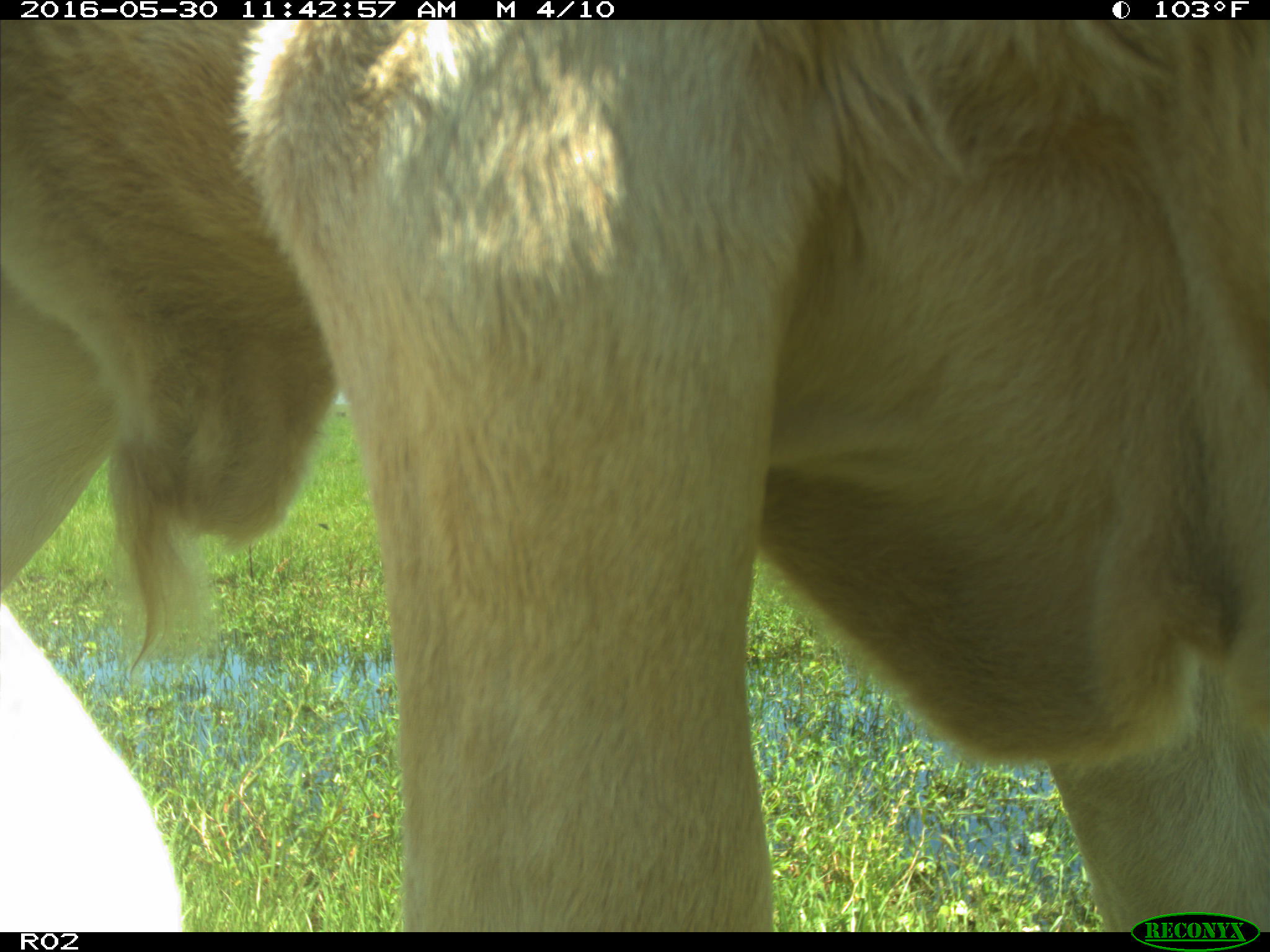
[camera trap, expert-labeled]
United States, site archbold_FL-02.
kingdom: Animalia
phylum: Chordata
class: Mammalia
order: Artiodactyla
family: Bovidae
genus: Bos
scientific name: Bos taurus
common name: domestic cow